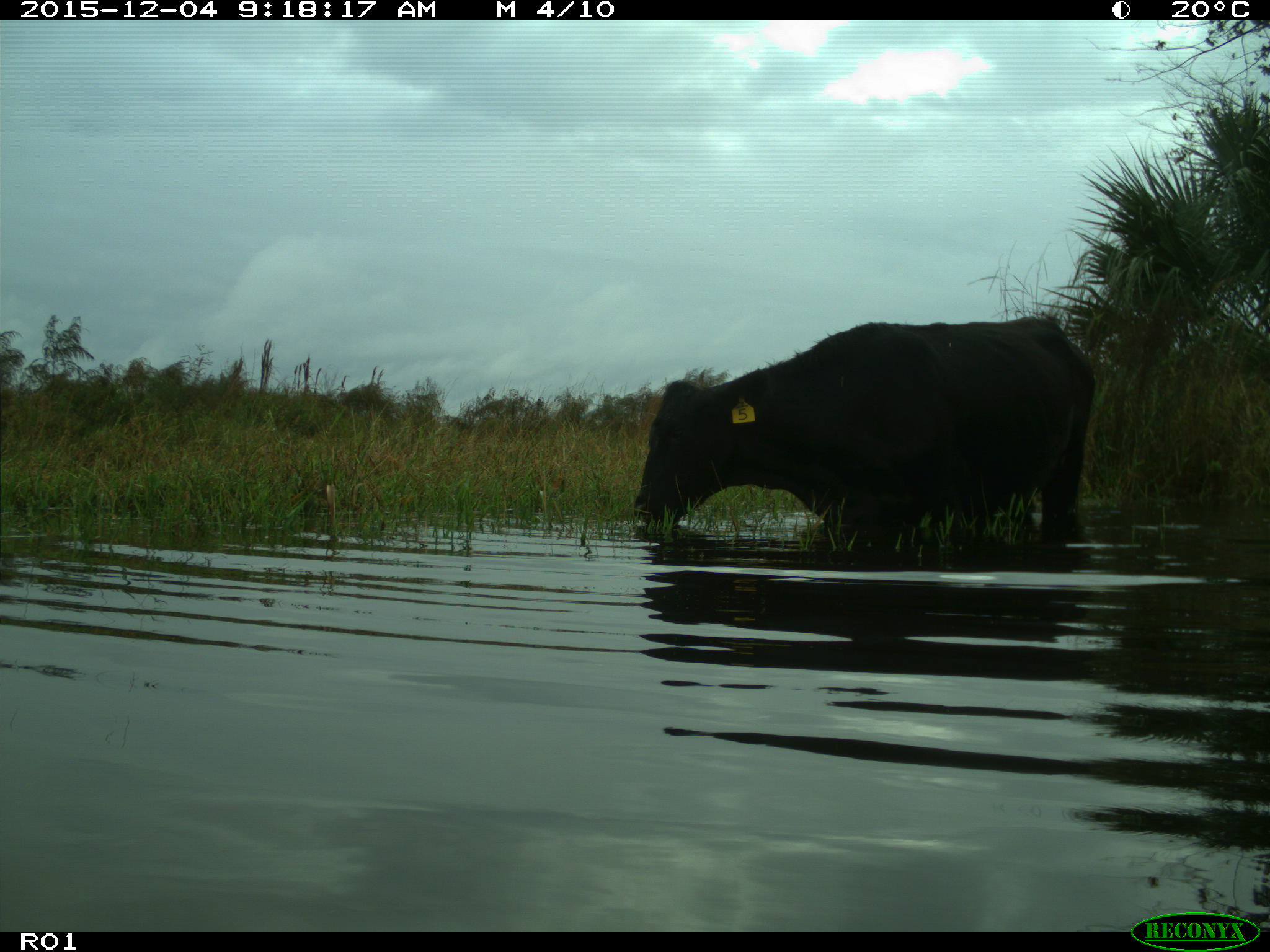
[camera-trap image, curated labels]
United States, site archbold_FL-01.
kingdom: Animalia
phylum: Chordata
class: Mammalia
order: Artiodactyla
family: Bovidae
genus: Bos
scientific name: Bos taurus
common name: domestic cow